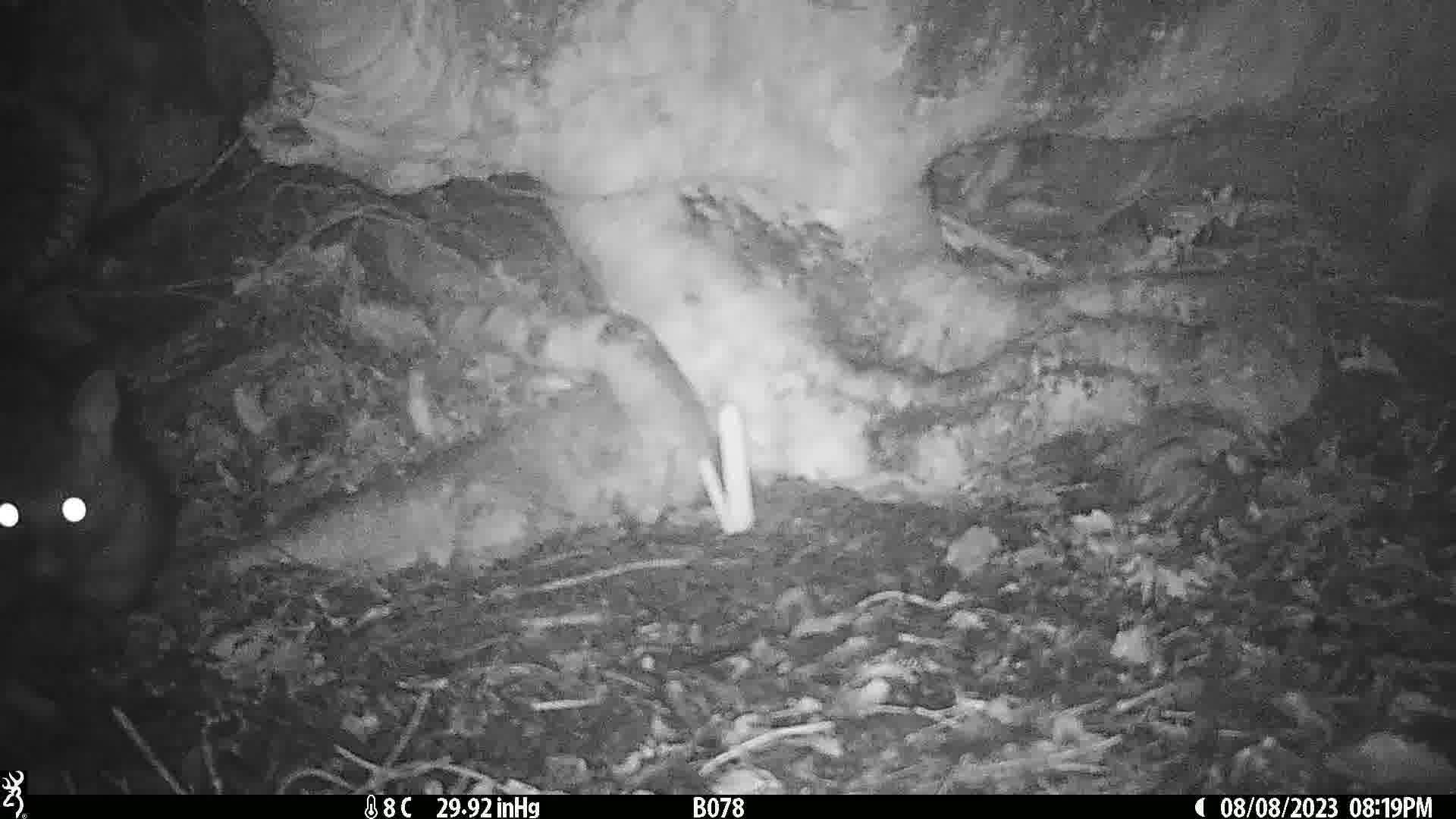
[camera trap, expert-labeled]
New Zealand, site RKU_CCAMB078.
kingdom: Animalia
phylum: Chordata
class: Mammalia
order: Diprotodontia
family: Phalangeridae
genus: Trichosurus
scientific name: Trichosurus vulpecula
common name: common brushtail possum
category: possum